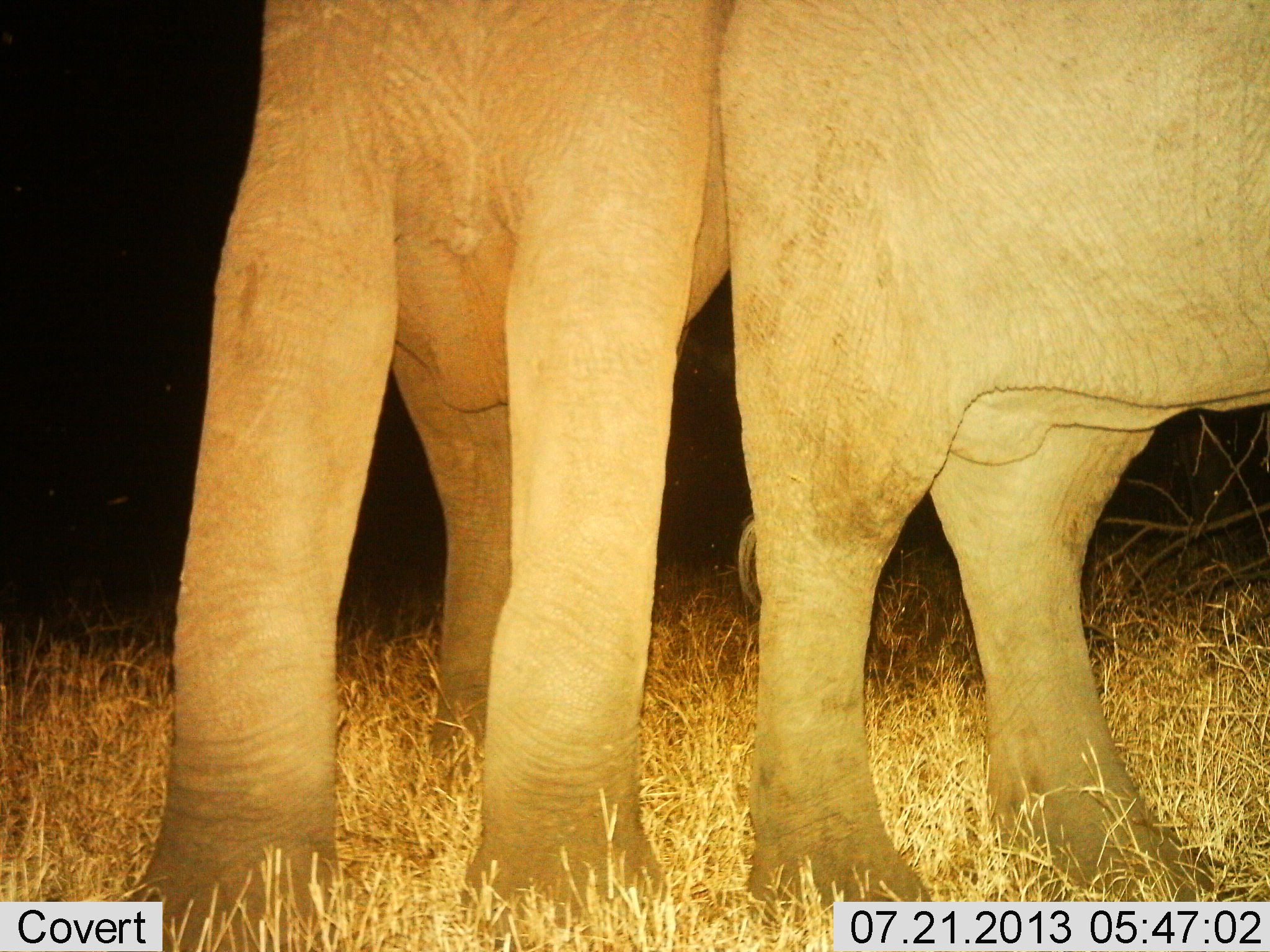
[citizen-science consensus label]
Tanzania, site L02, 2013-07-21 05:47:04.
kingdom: Animalia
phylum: Chordata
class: Mammalia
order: Proboscidea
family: Elephantidae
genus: Loxodonta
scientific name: Loxodonta africana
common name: african bush elephant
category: elephant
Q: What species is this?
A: Elephant (african bush elephant) (Loxodonta africana).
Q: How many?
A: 2.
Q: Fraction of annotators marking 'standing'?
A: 98%.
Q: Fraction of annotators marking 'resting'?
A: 0%.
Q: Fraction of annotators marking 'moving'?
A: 0%.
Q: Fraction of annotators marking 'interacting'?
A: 5%.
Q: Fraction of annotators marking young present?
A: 0%.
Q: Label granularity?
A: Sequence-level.